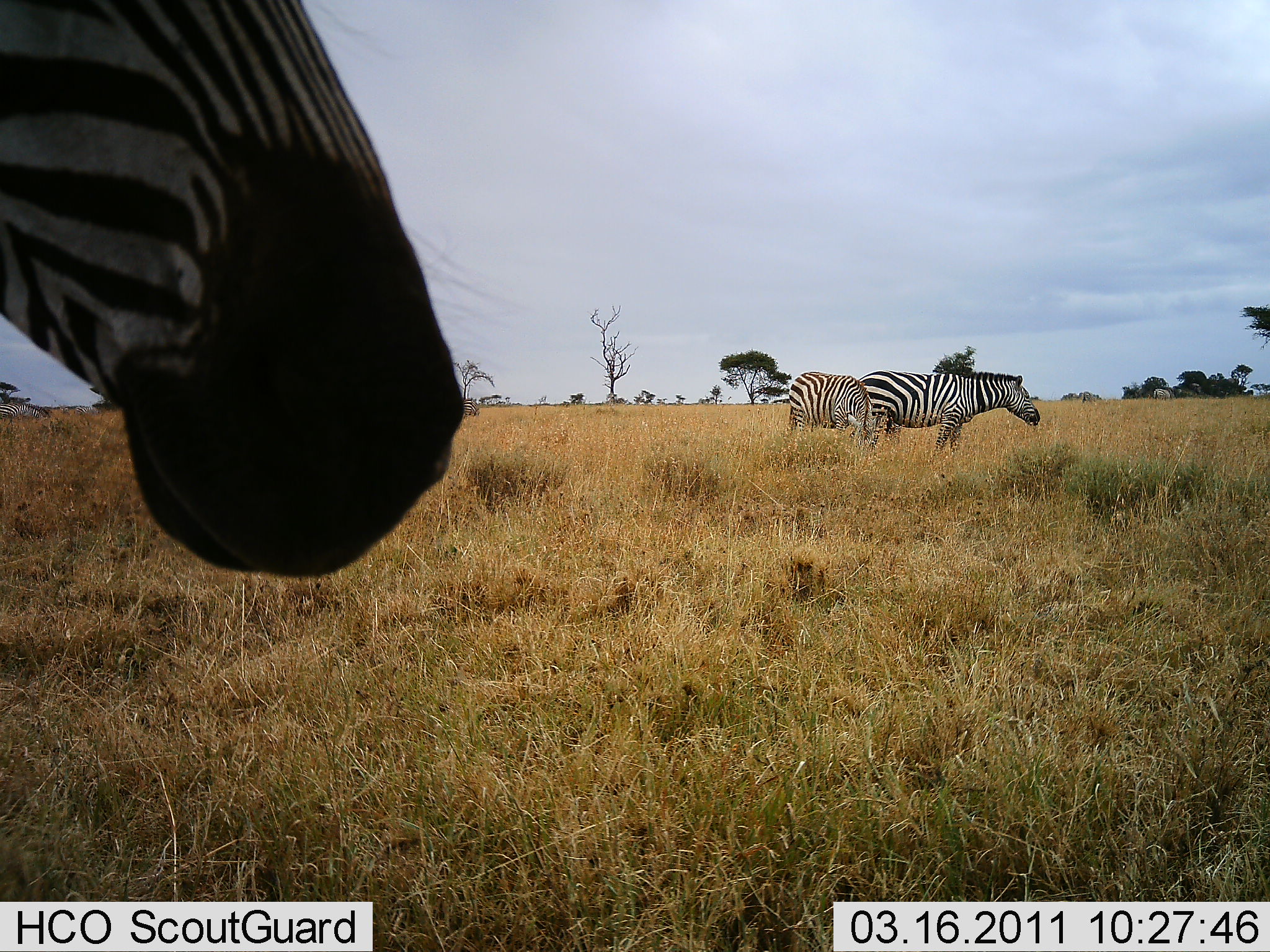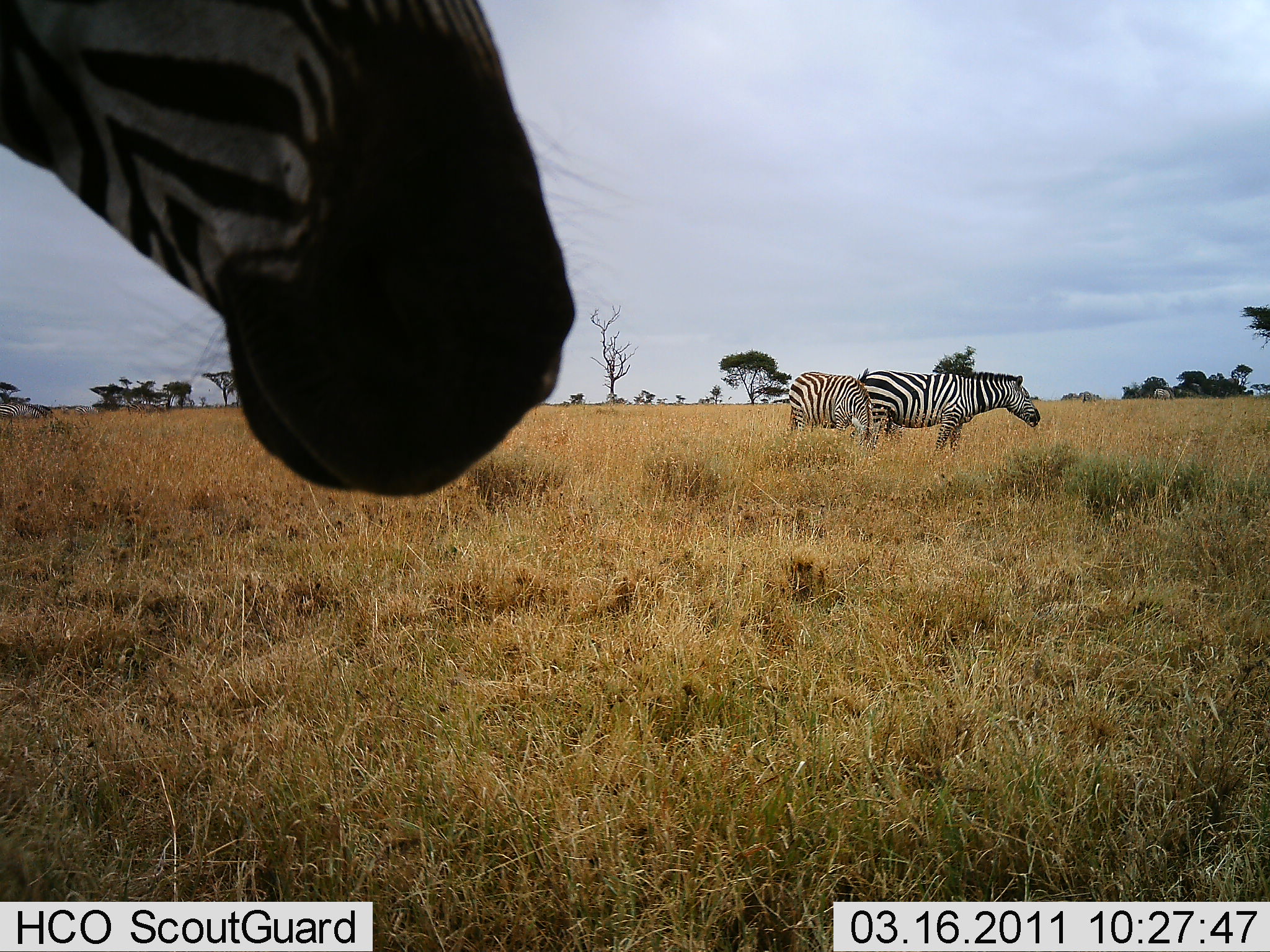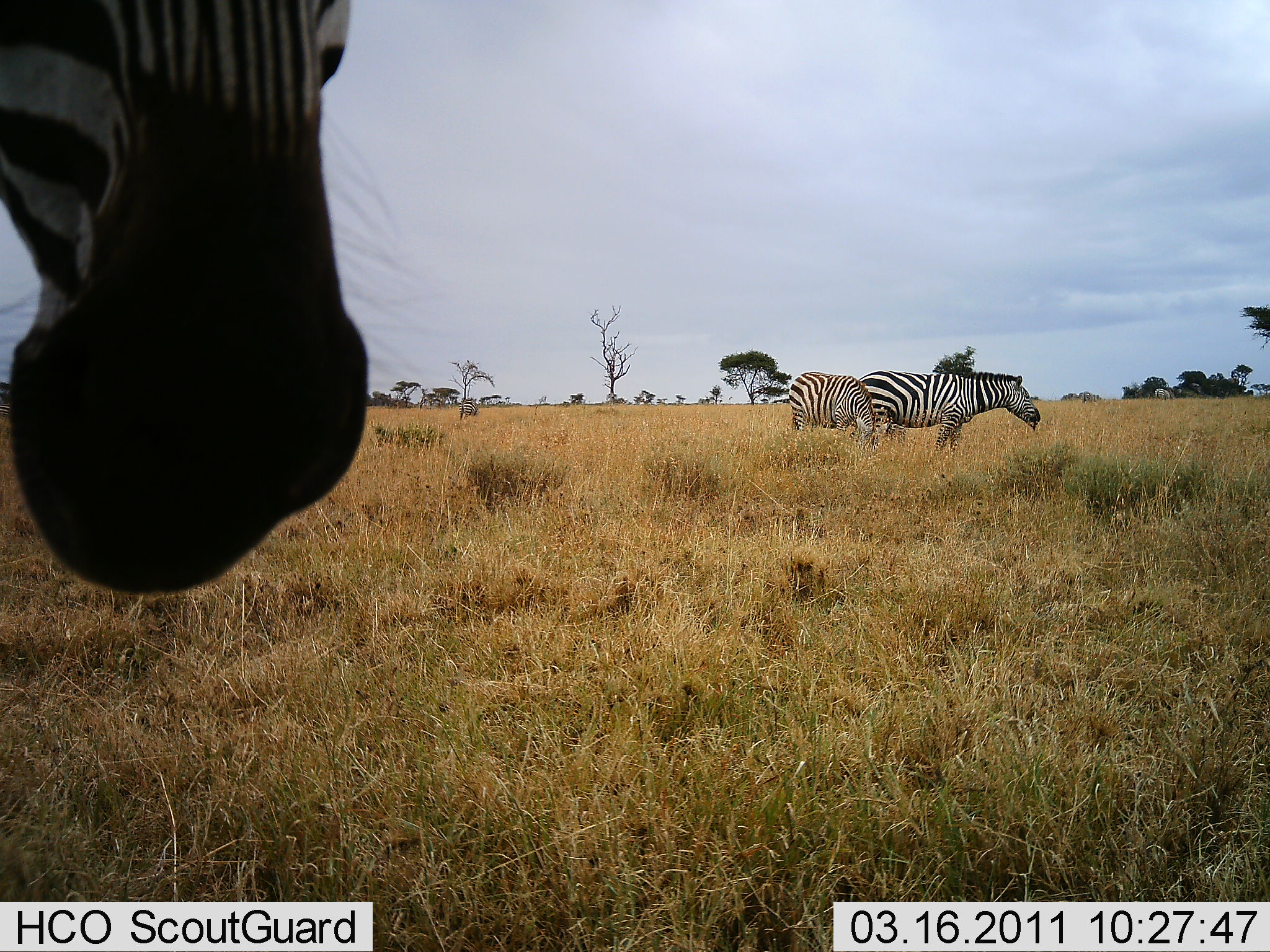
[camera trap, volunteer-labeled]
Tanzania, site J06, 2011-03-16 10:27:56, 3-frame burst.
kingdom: Animalia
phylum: Chordata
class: Mammalia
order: Perissodactyla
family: Equidae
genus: Equus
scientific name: Equus quagga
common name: plains zebra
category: zebra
Zebra (plains zebra) (Equus quagga), count 3. Behavior (volunteer vote fractions): standing 82%, resting 0%, moving 0%, interacting 9%. Young present (vote fraction): 9%. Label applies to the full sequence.